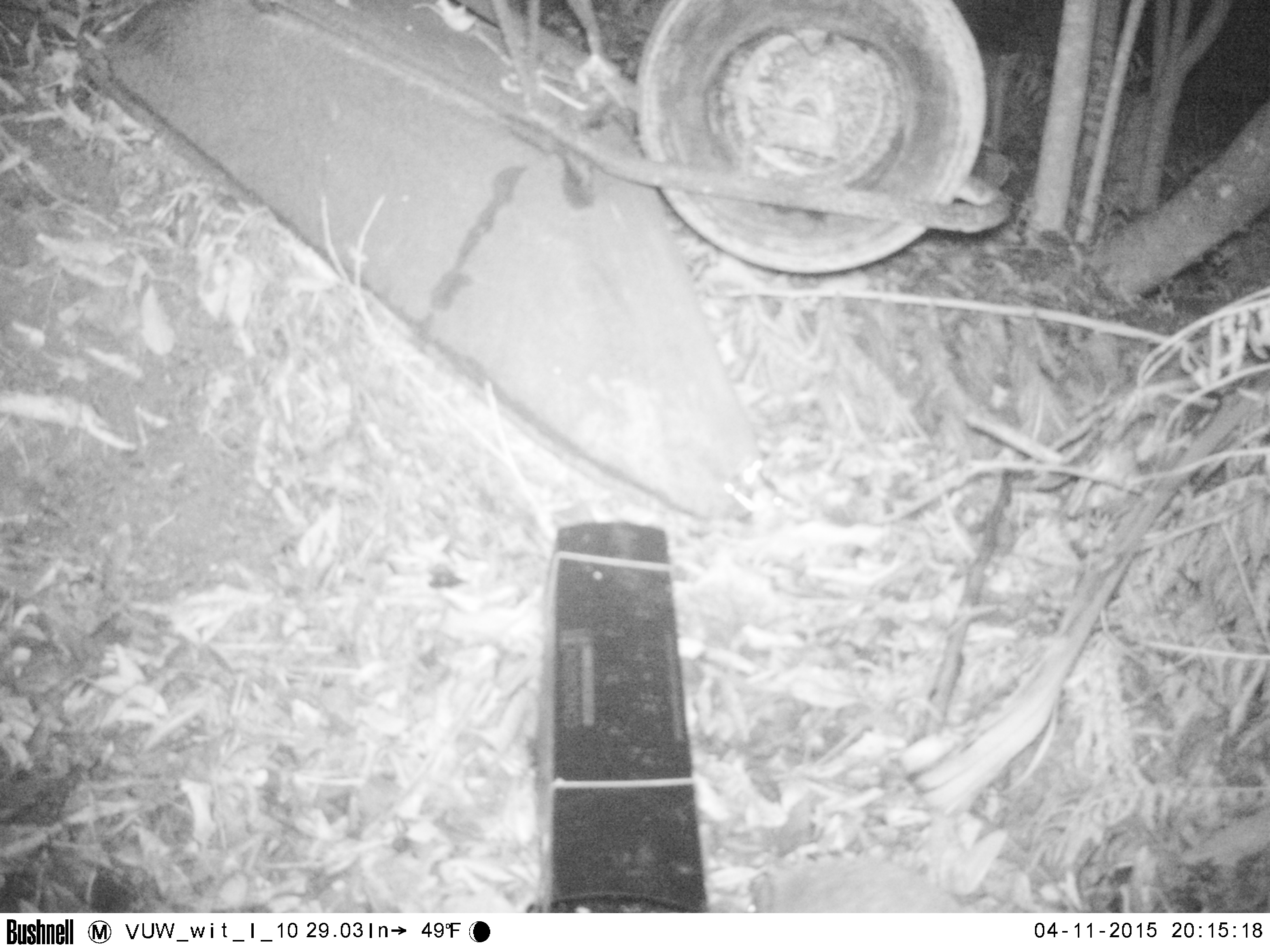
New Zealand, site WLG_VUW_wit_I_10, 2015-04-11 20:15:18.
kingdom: Animalia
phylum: Chordata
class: Mammalia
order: Eulipotyphla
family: Erinaceidae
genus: Erinaceus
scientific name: Erinaceus europaeus europaeus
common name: european hedgehog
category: hedgehog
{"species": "hedgehog (european hedgehog) (Erinaceus europaeus europaeus)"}